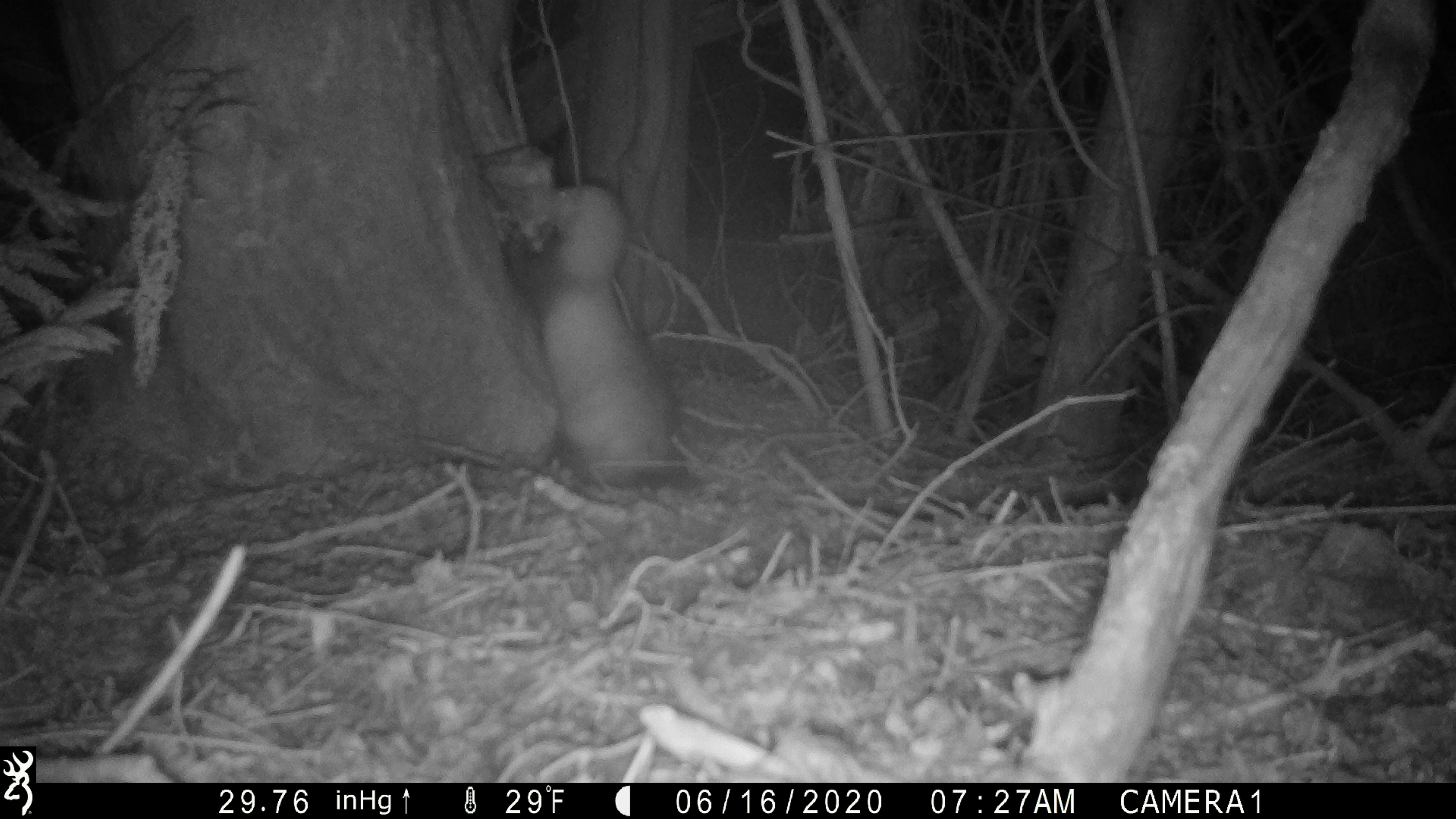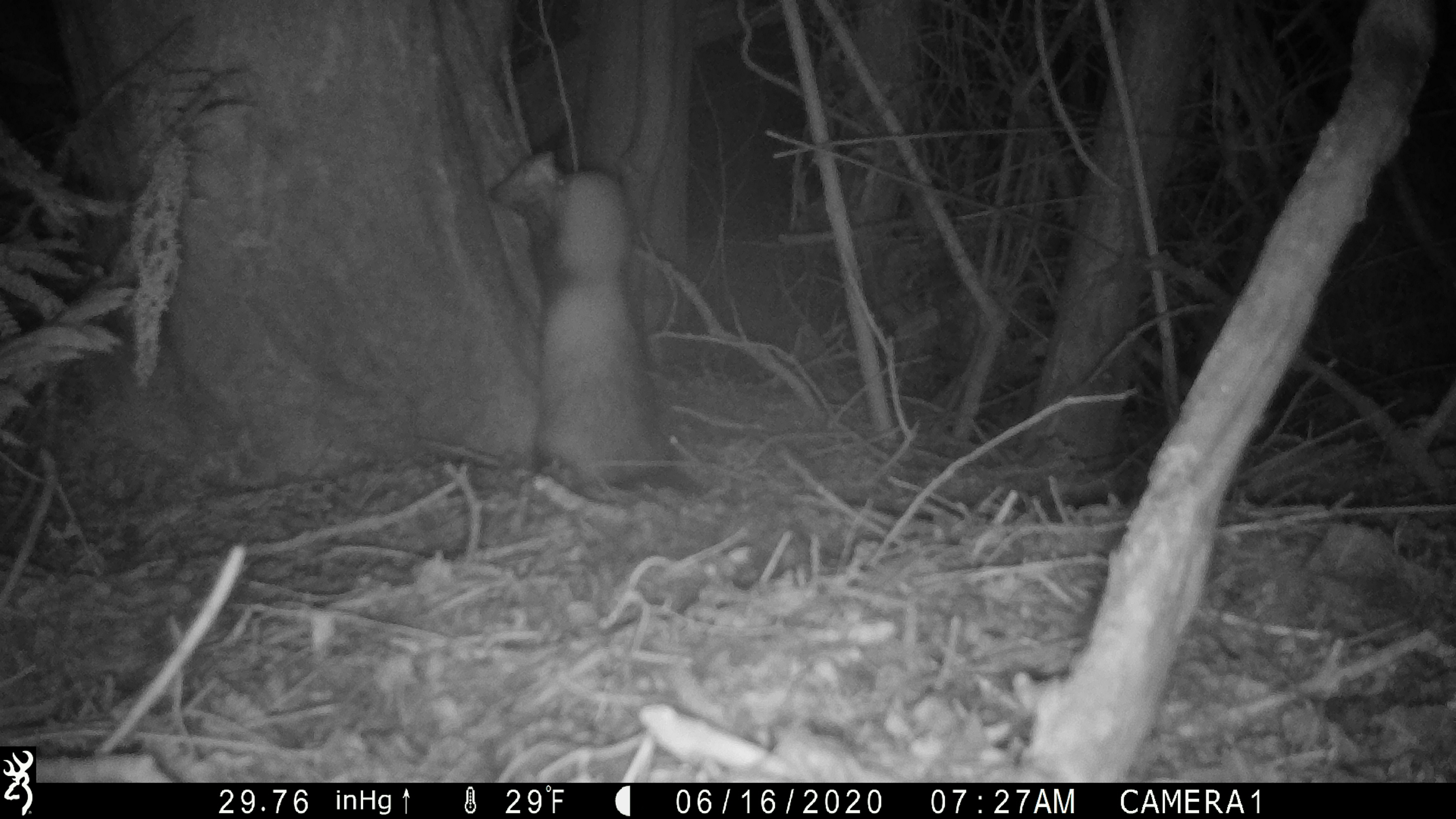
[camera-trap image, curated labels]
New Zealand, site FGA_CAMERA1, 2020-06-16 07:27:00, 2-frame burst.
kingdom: Animalia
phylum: Chordata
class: Mammalia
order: Carnivora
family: Mustelidae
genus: Mustela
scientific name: Mustela furo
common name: ferret